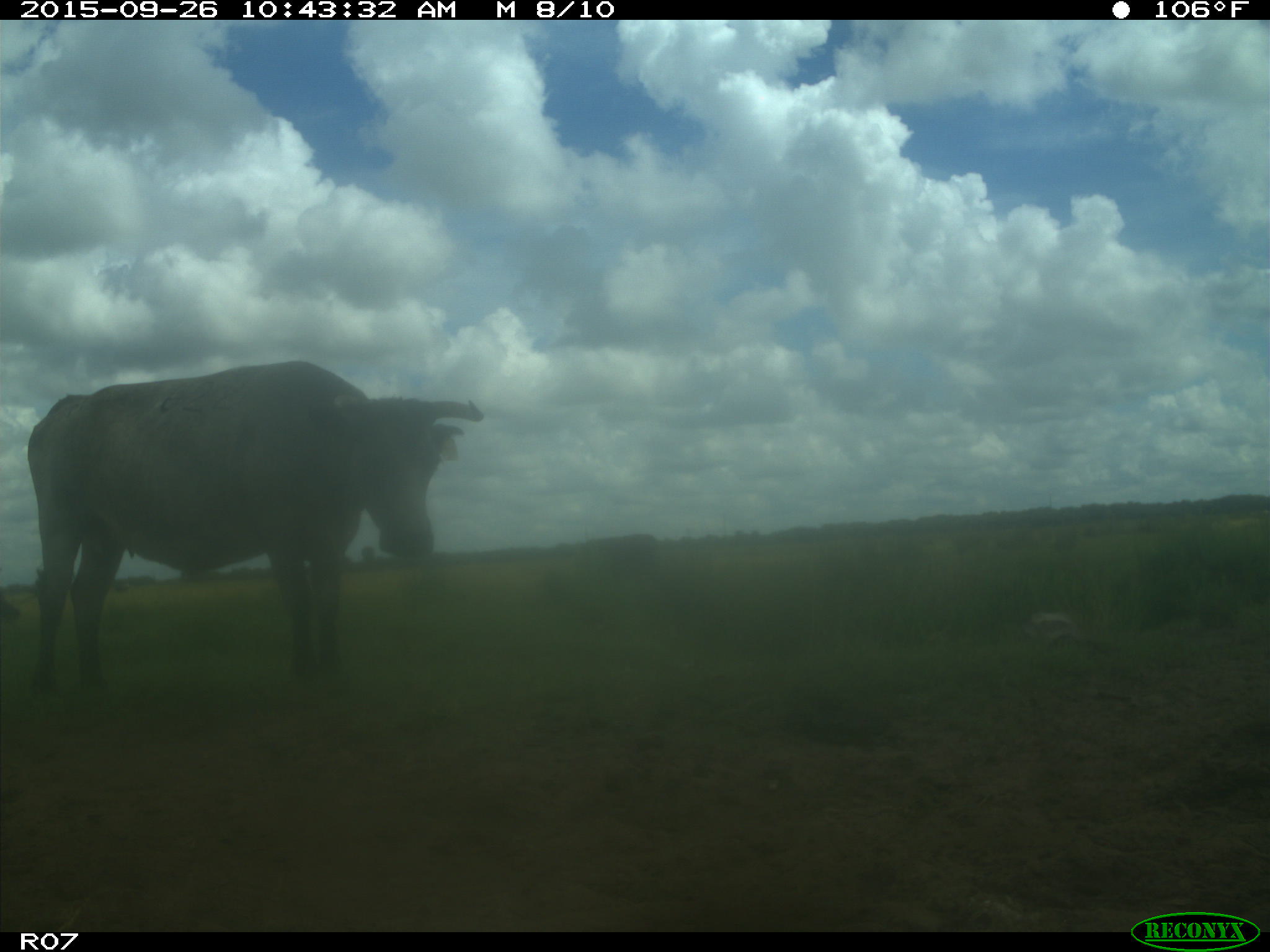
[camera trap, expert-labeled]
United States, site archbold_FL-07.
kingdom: Animalia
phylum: Chordata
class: Mammalia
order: Artiodactyla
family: Bovidae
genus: Bos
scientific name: Bos taurus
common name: domestic cow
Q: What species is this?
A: Bos taurus (domestic cow).